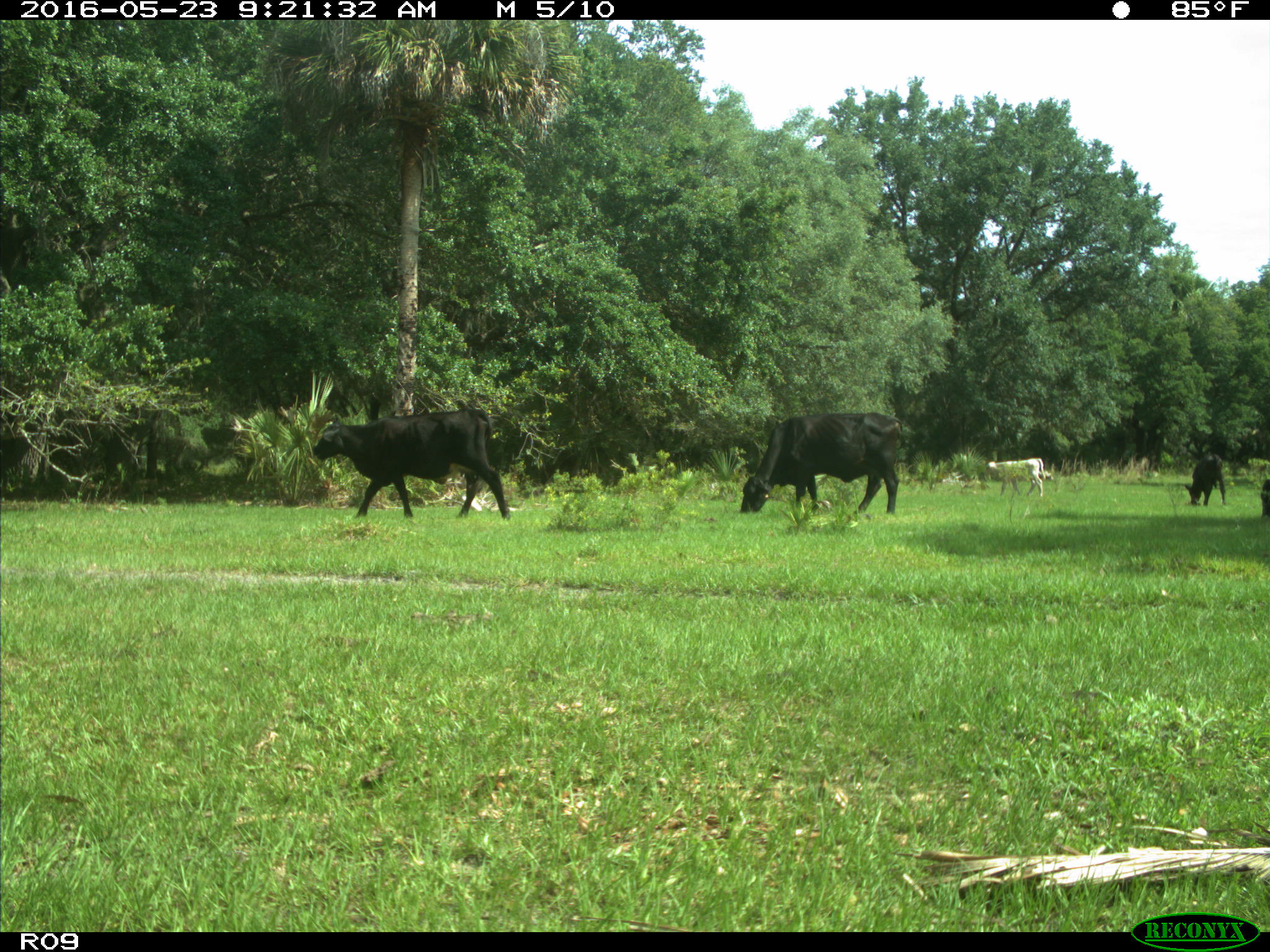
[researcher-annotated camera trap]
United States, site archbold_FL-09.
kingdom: Animalia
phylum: Chordata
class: Mammalia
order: Artiodactyla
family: Bovidae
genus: Bos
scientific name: Bos taurus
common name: domestic cow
Bos taurus (domestic cow).